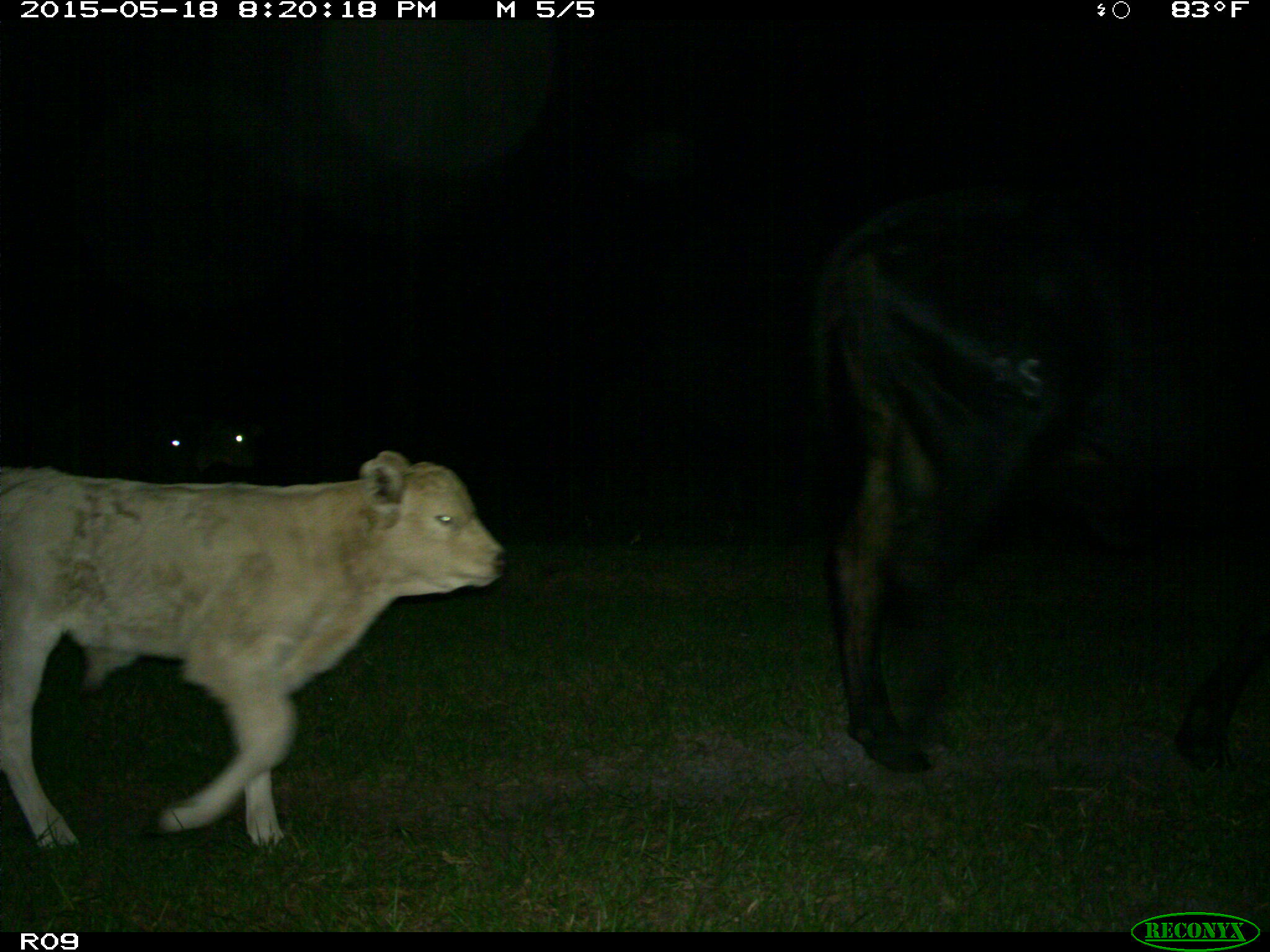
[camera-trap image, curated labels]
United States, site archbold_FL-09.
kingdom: Animalia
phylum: Chordata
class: Mammalia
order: Artiodactyla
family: Bovidae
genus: Bos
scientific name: Bos taurus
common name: domestic cow